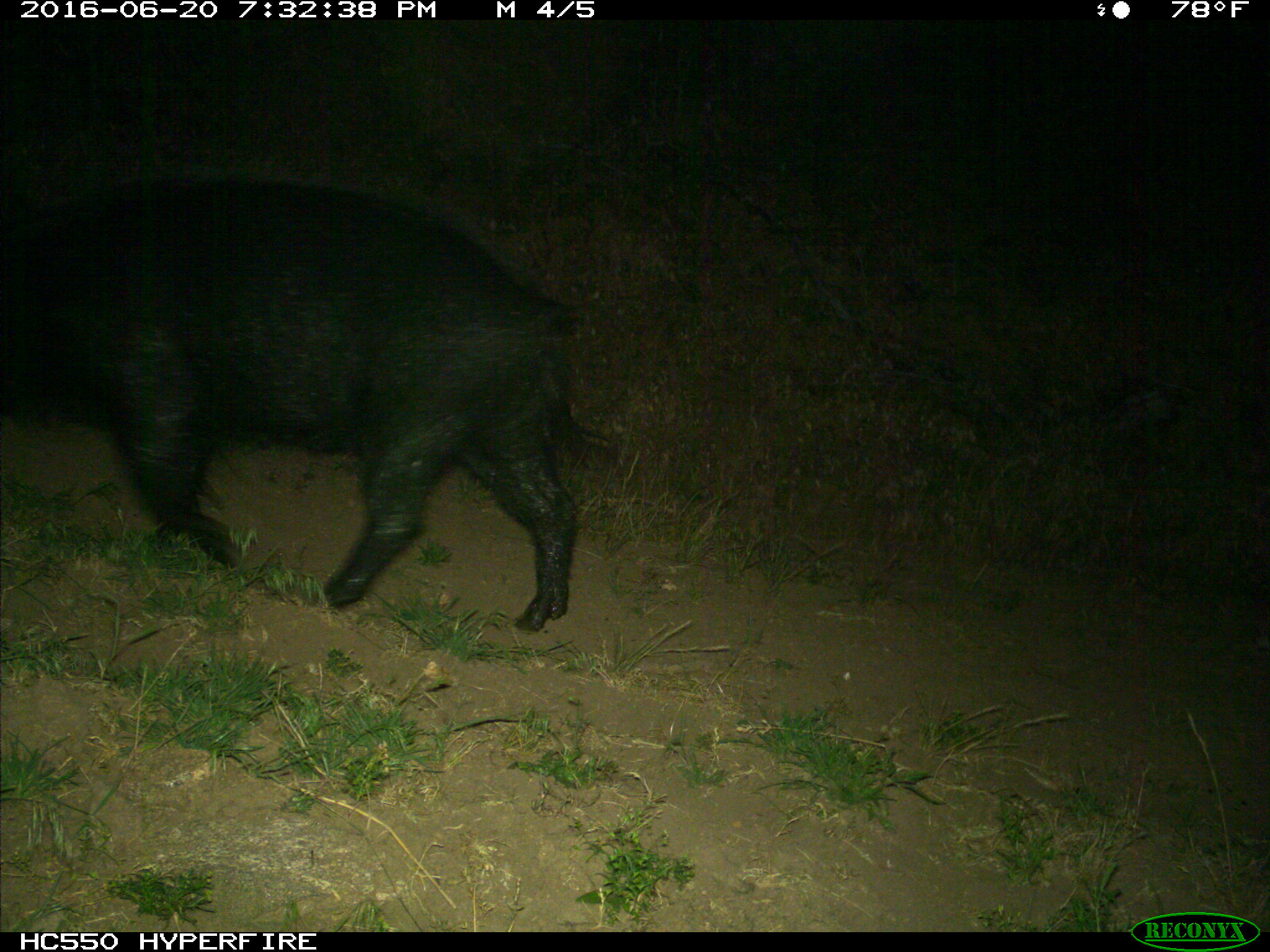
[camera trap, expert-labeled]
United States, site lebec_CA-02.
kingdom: Animalia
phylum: Chordata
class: Mammalia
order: Artiodactyla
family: Suidae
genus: Sus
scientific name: Sus scrofa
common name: wild boar